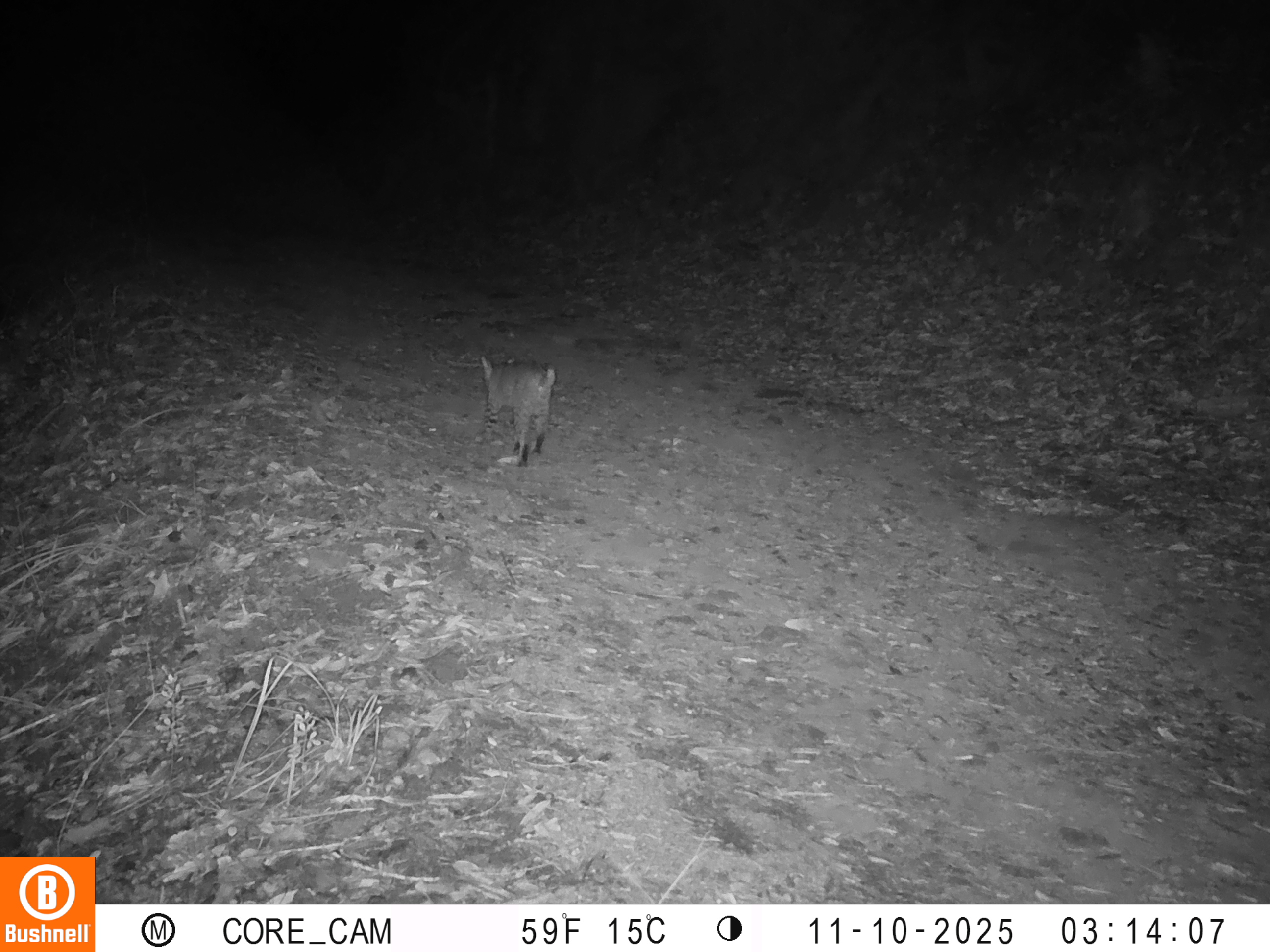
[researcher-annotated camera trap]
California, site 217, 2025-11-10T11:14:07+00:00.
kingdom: Animalia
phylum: Chordata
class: Mammalia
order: Carnivora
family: Felidae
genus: Lynx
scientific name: Lynx rufus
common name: bobcat